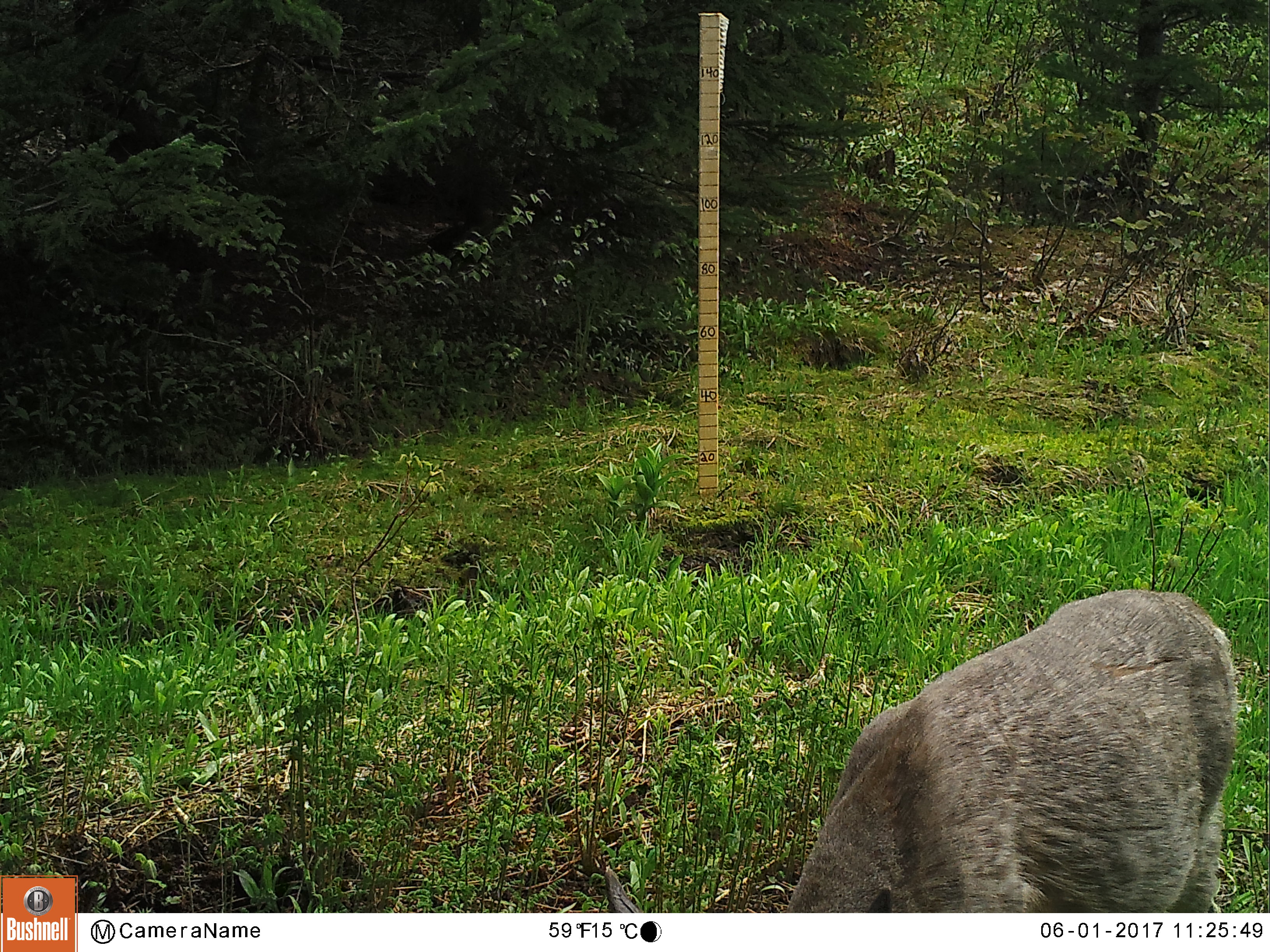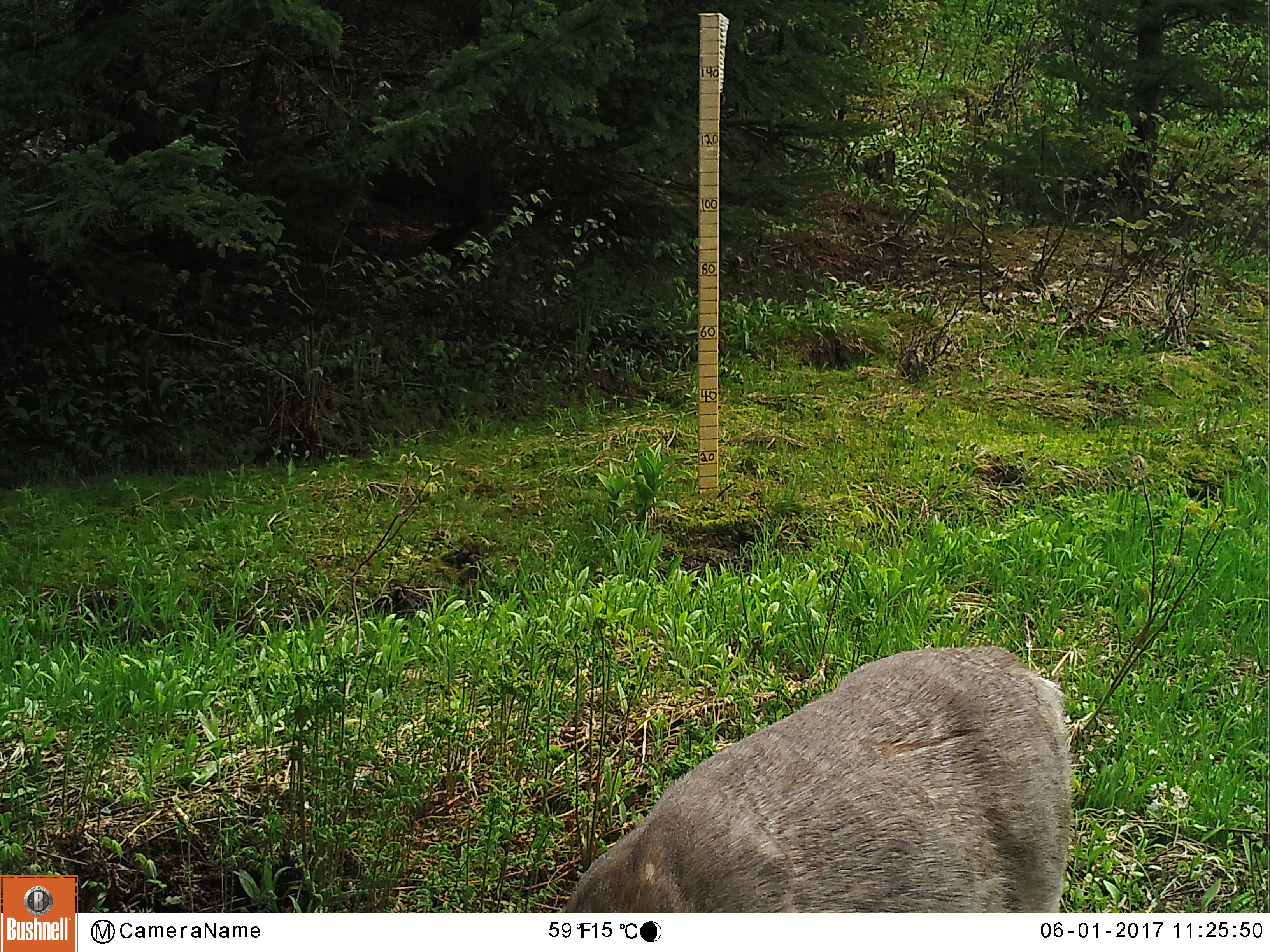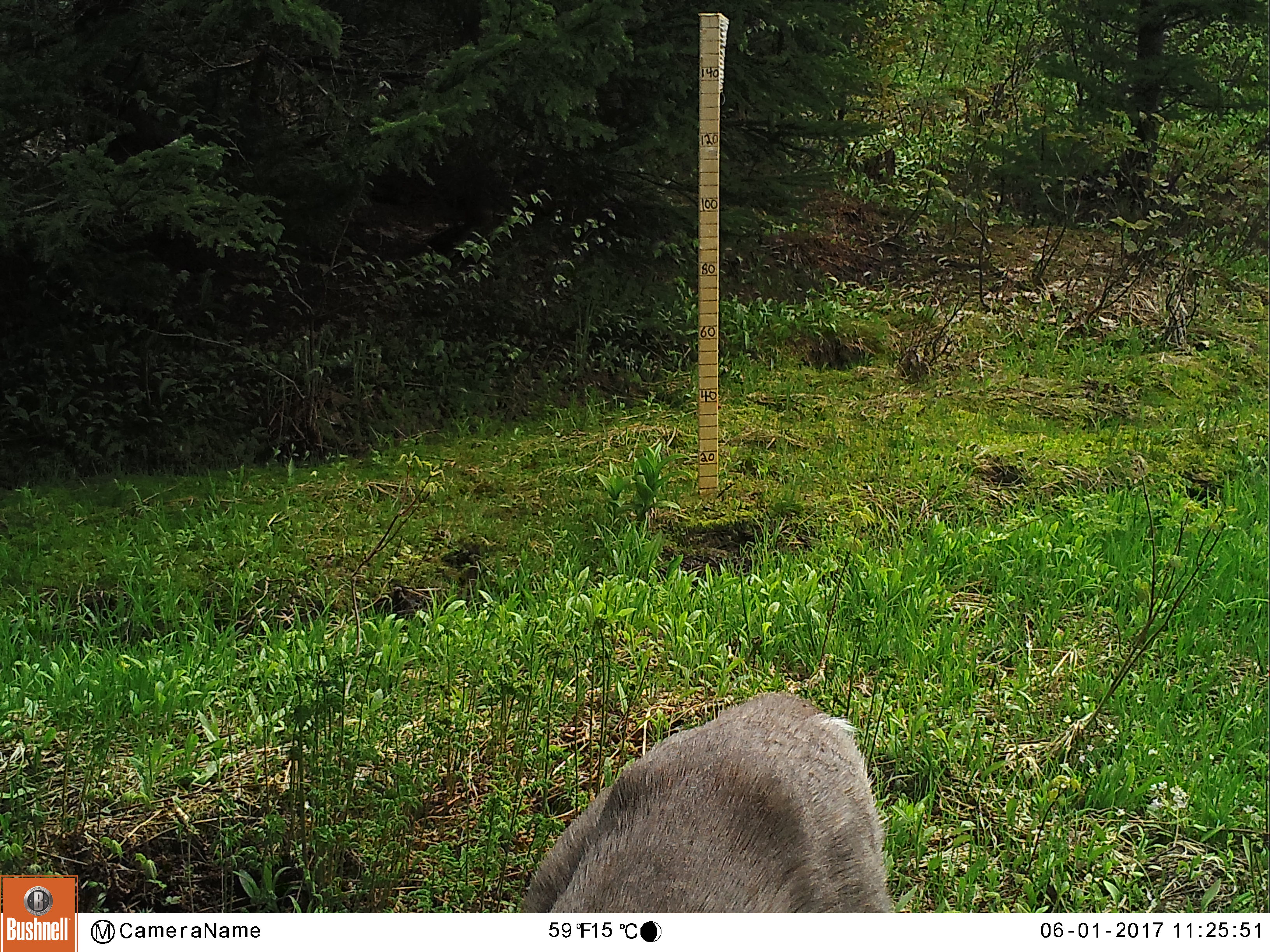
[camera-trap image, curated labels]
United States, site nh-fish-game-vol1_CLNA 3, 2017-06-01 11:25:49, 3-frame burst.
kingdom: Animalia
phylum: Chordata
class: Mammalia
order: Artiodactyla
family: Cervidae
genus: Odocoileus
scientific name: Odocoileus virginianus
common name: white-tailed deer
White-tailed deer (Odocoileus virginianus).